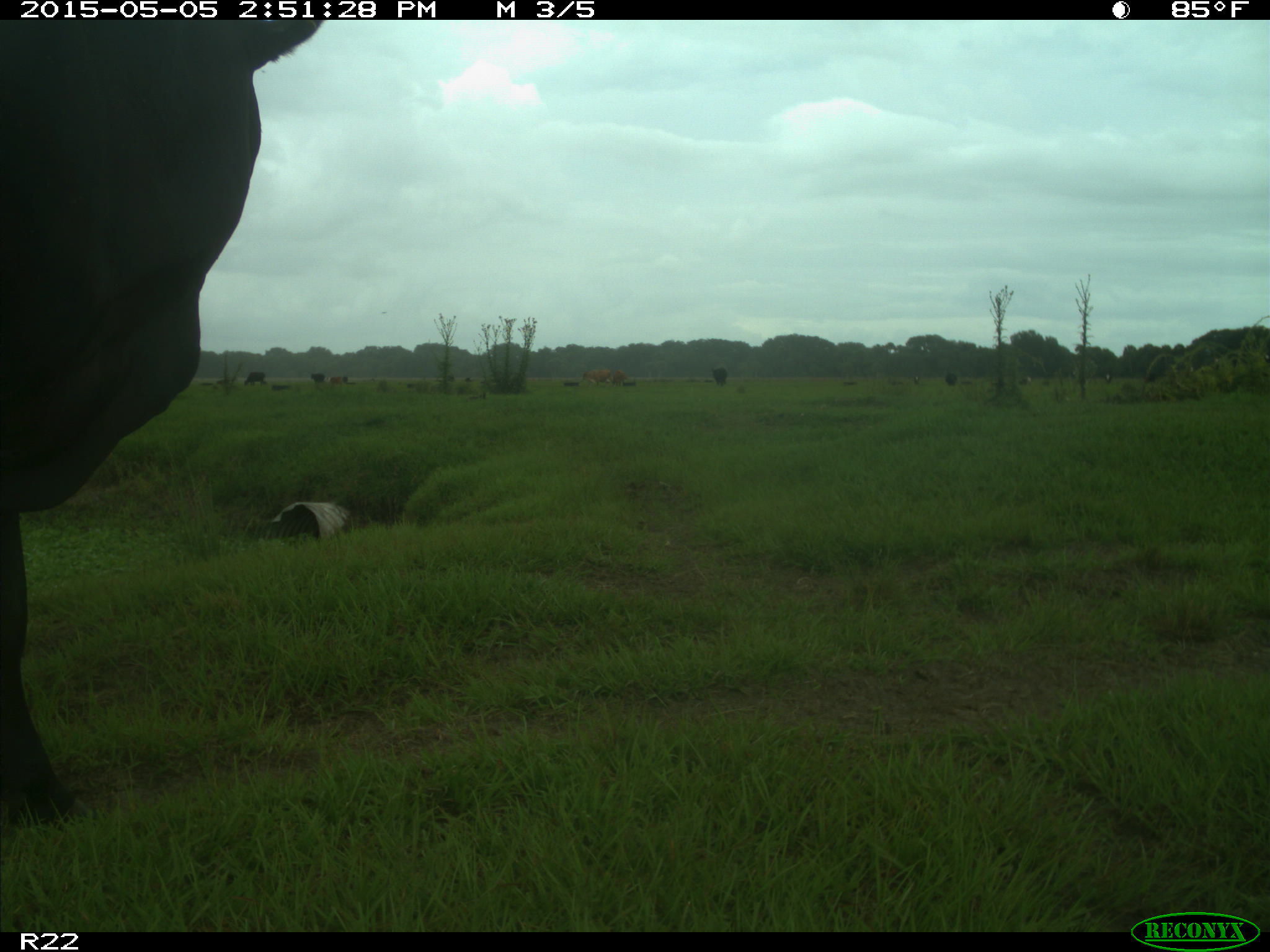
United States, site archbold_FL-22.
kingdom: Animalia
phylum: Chordata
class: Mammalia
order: Artiodactyla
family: Bovidae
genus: Bos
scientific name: Bos taurus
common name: domestic cow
Bos taurus (domestic cow).